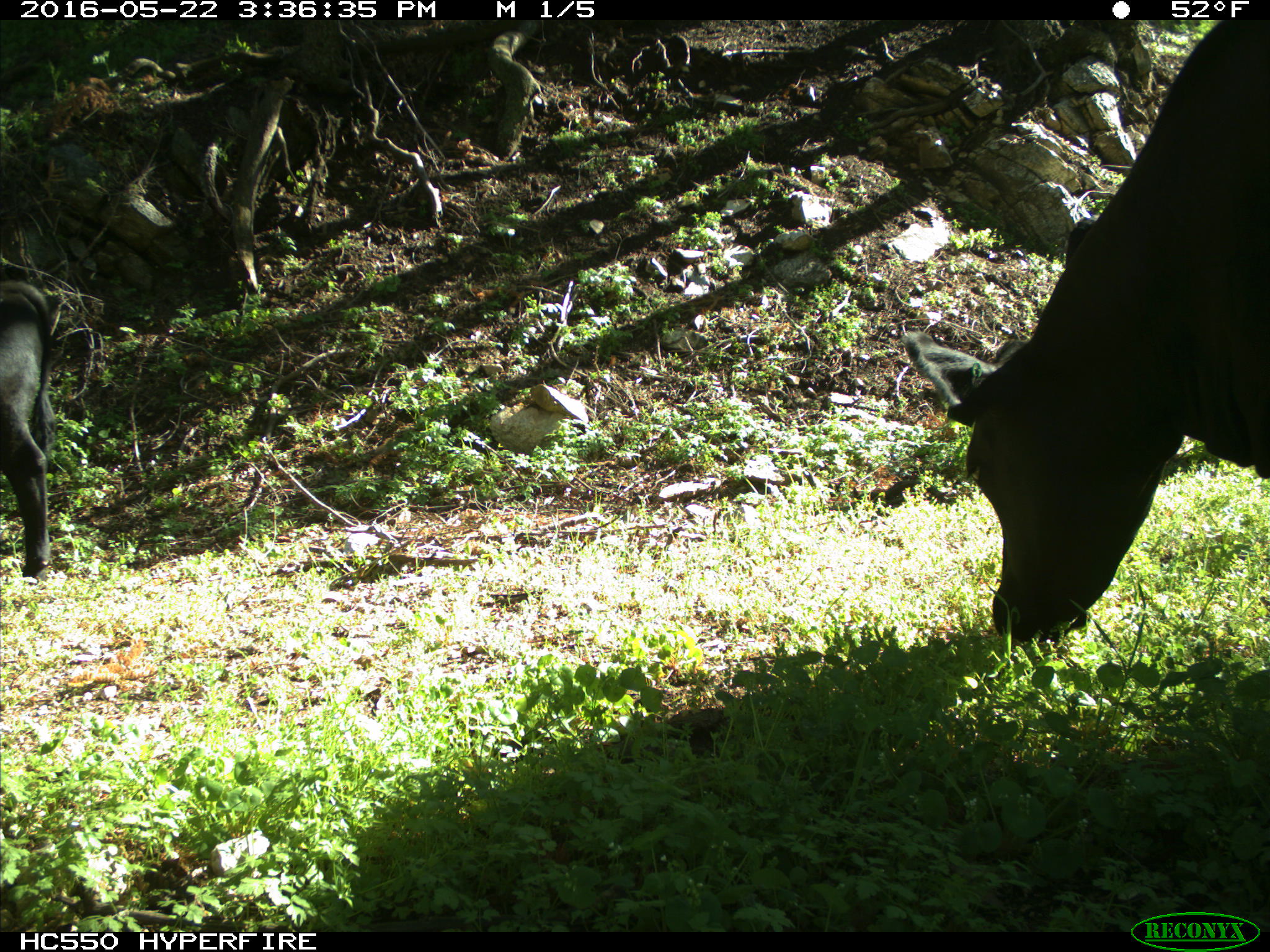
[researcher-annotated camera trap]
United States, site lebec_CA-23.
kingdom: Animalia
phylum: Chordata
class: Mammalia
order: Artiodactyla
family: Bovidae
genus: Bos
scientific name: Bos taurus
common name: domestic cow